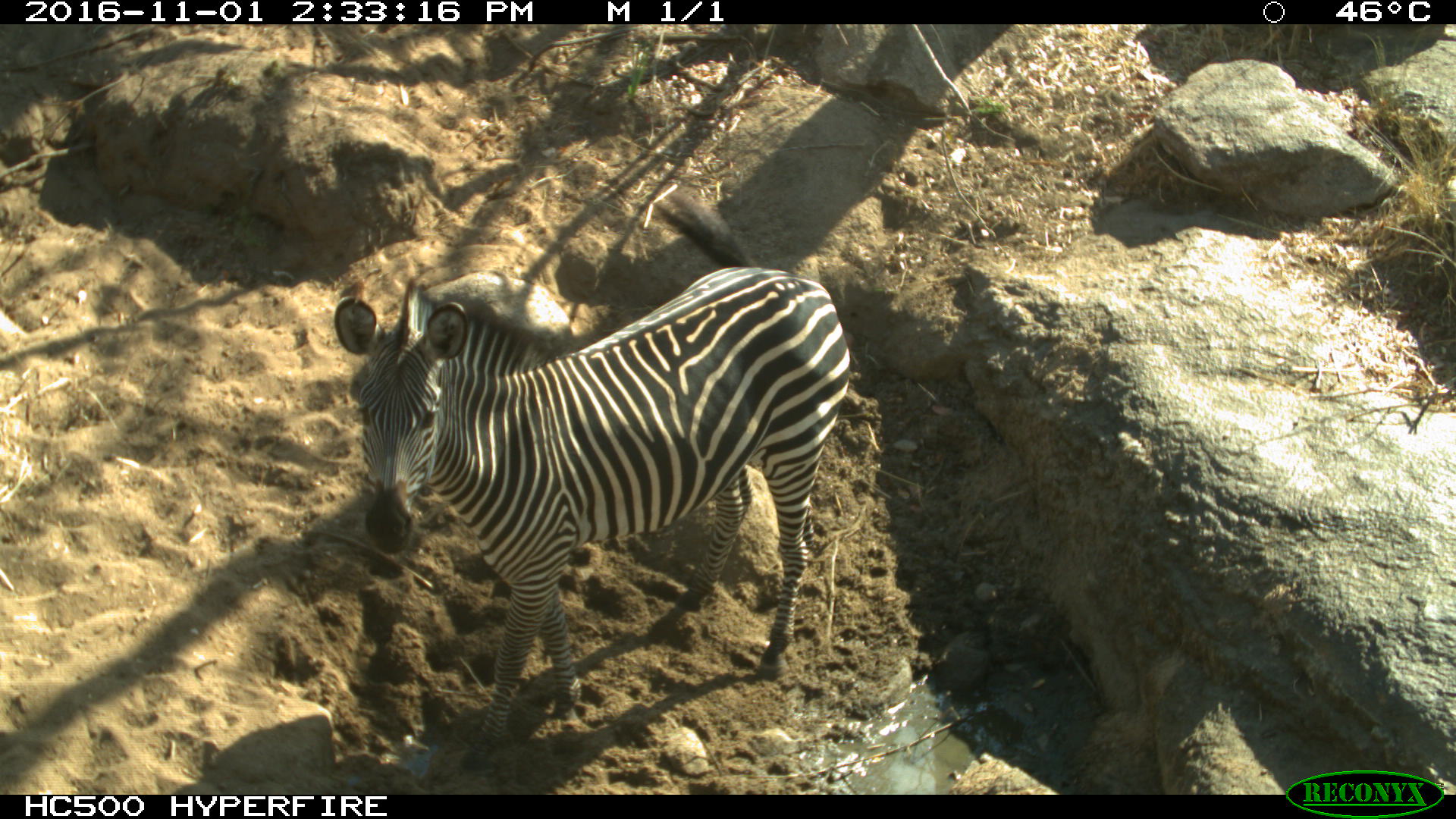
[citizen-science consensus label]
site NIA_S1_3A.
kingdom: Animalia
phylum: Chordata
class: Mammalia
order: Perissodactyla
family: Equidae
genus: Equus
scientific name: Equus quagga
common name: plains zebra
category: zebraplains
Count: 1.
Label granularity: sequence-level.